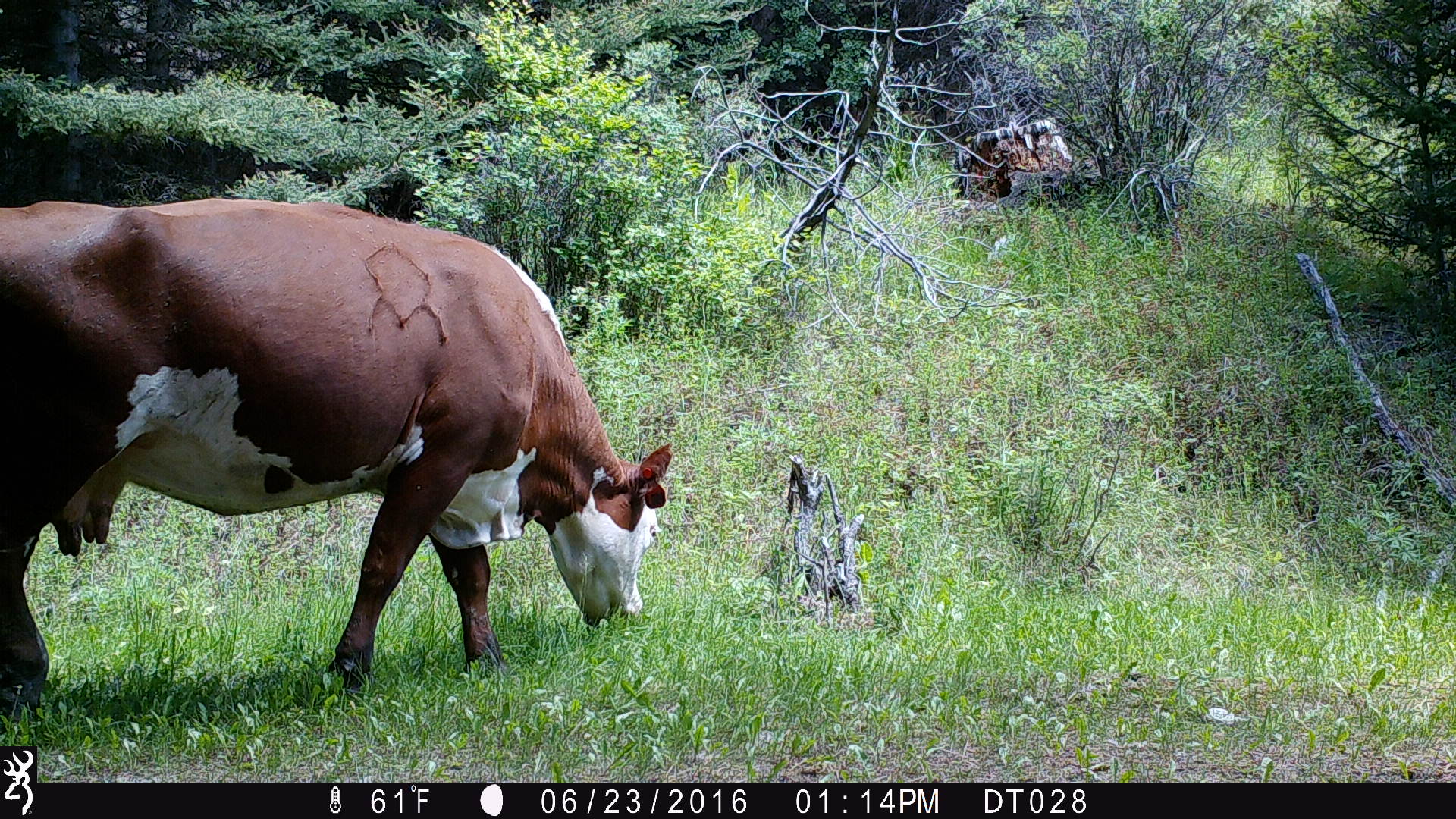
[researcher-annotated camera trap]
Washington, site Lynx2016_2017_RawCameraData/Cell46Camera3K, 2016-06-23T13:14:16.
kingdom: Animalia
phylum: Chordata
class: Mammalia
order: Artiodactyla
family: Bovidae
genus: Bos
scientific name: Bos taurus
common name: domestic cattle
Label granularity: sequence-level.